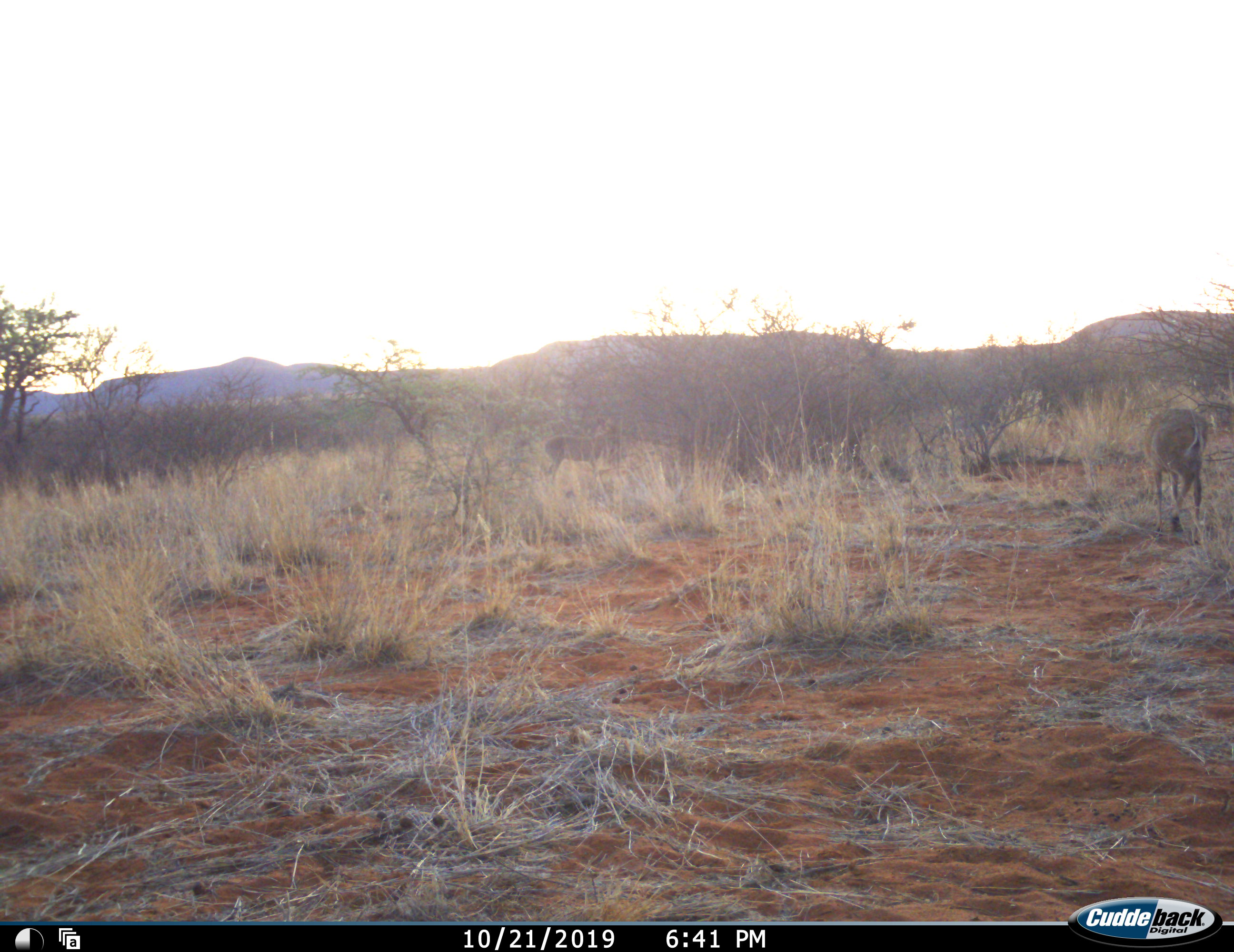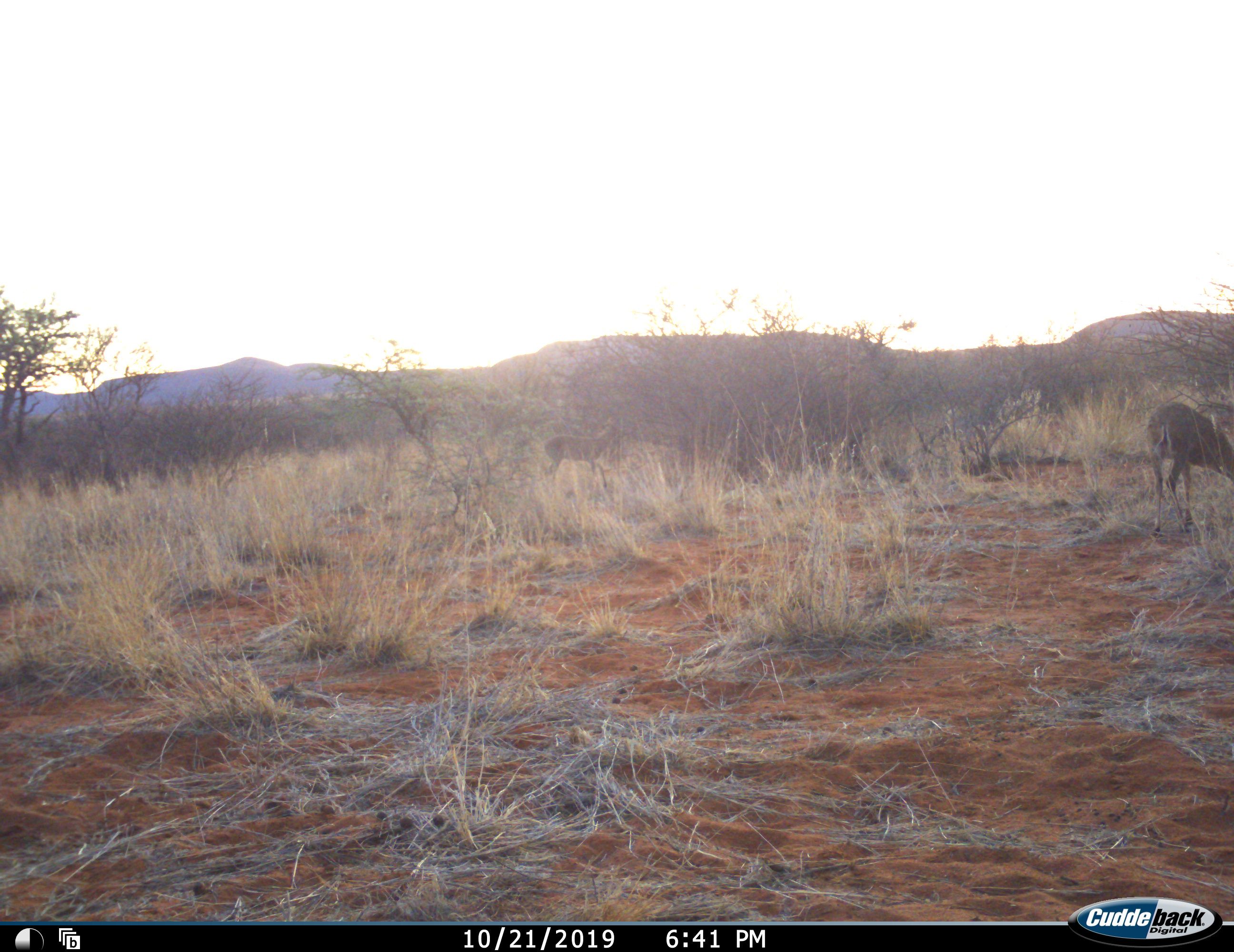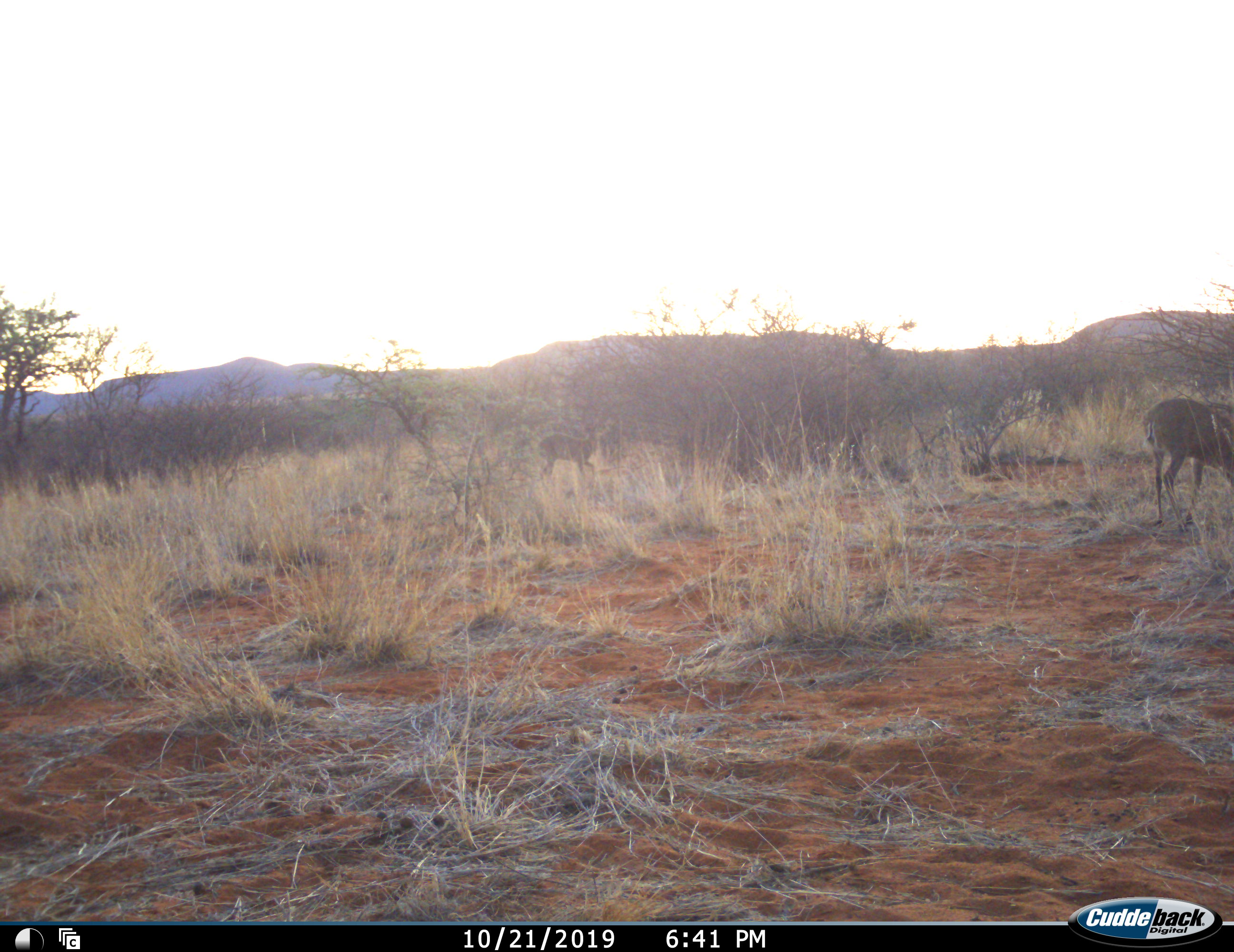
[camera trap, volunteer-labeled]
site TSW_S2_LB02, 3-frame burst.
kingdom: Animalia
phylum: Chordata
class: Mammalia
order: Artiodactyla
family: Bovidae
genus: Sylvicapra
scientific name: Sylvicapra grimmia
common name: common duiker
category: duikercommongrey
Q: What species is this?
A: Duikercommongrey (common duiker) (Sylvicapra grimmia).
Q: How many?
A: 2.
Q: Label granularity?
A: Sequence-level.